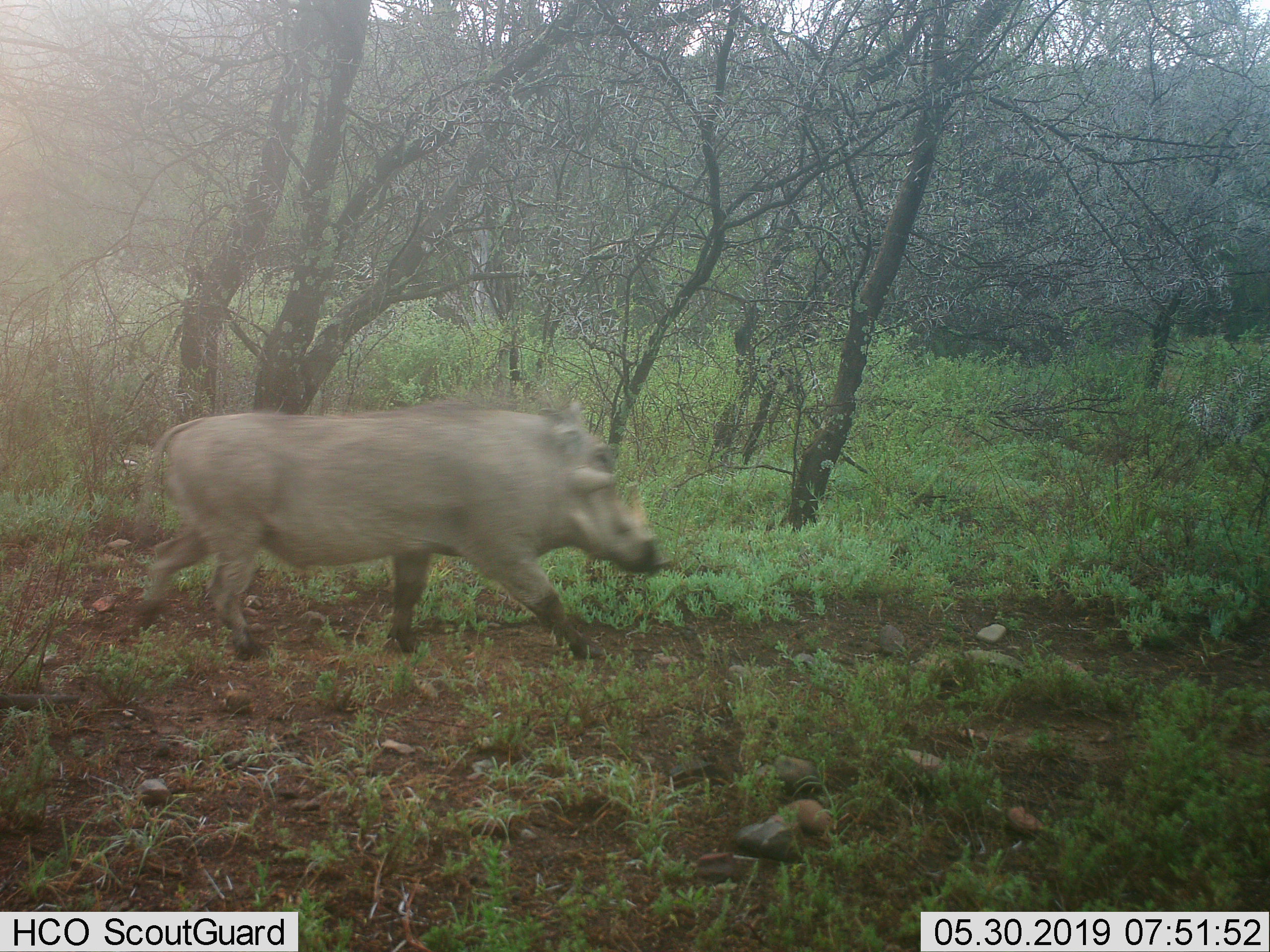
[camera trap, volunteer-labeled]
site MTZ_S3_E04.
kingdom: Animalia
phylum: Chordata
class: Mammalia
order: Artiodactyla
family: Suidae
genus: Phacochoerus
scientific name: Phacochoerus africanus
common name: warthog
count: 1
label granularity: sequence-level